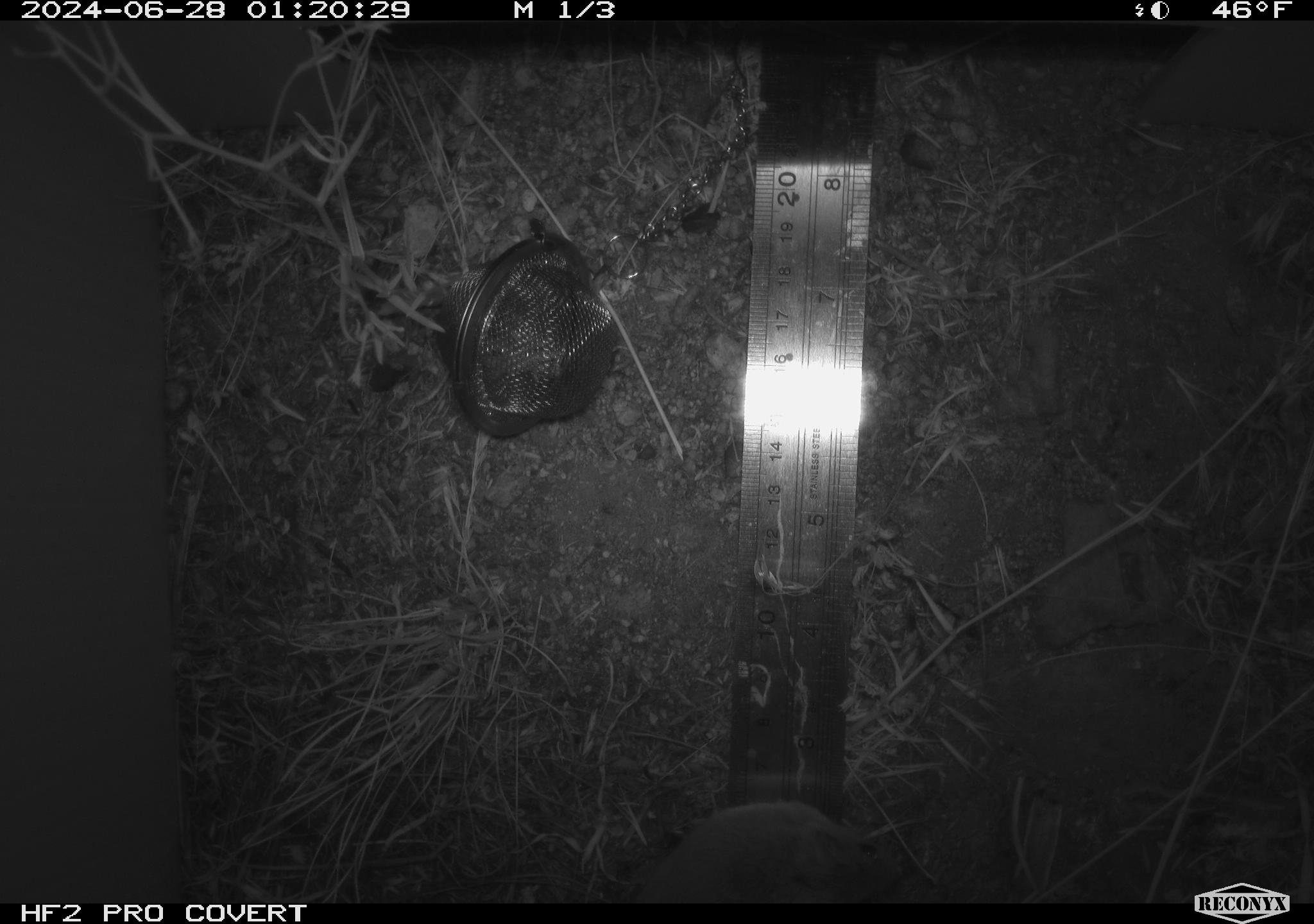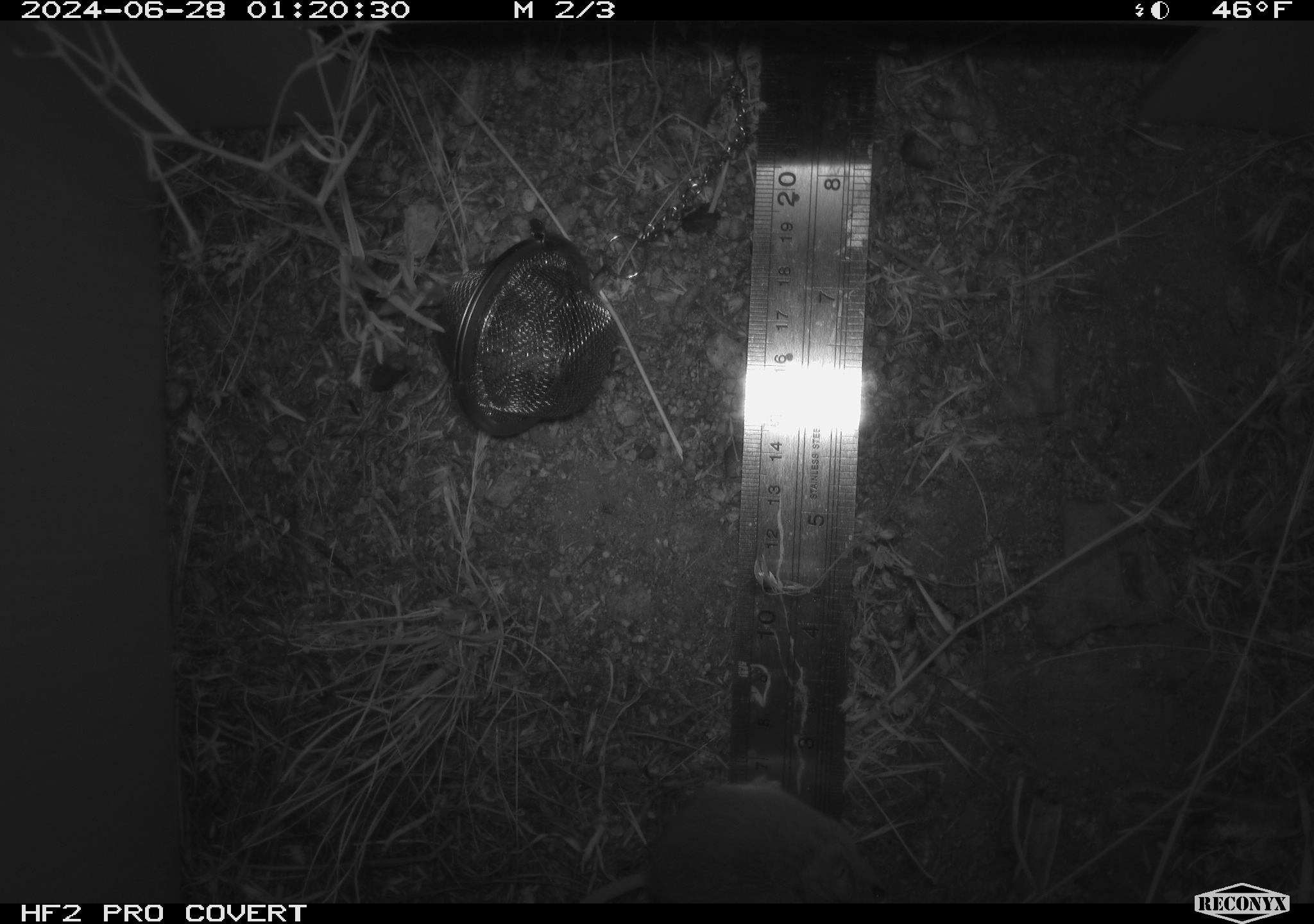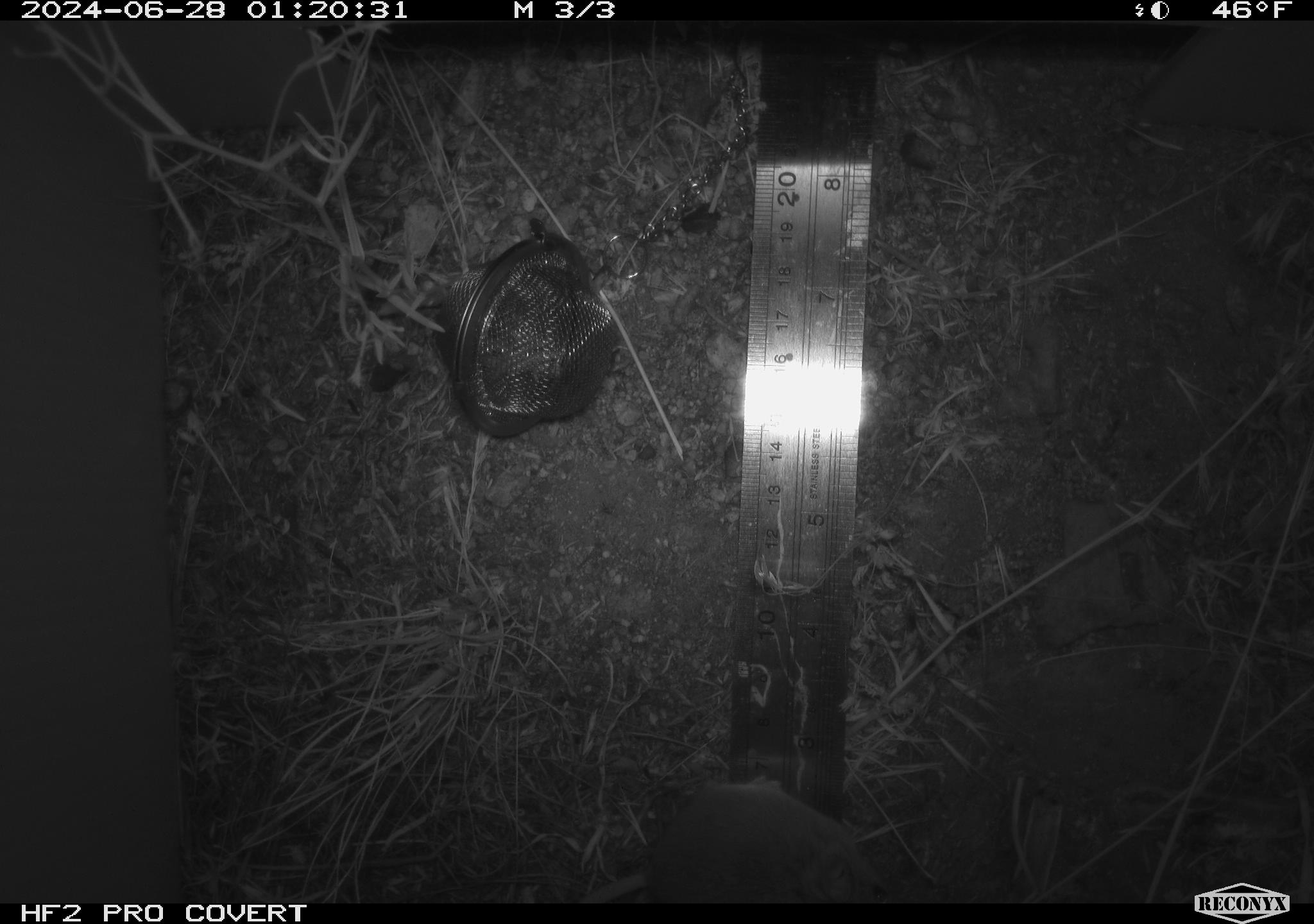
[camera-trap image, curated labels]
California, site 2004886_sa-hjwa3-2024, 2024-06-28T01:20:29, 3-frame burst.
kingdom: Animalia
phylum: Chordata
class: Mammalia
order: Rodentia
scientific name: Rodentia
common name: rodent